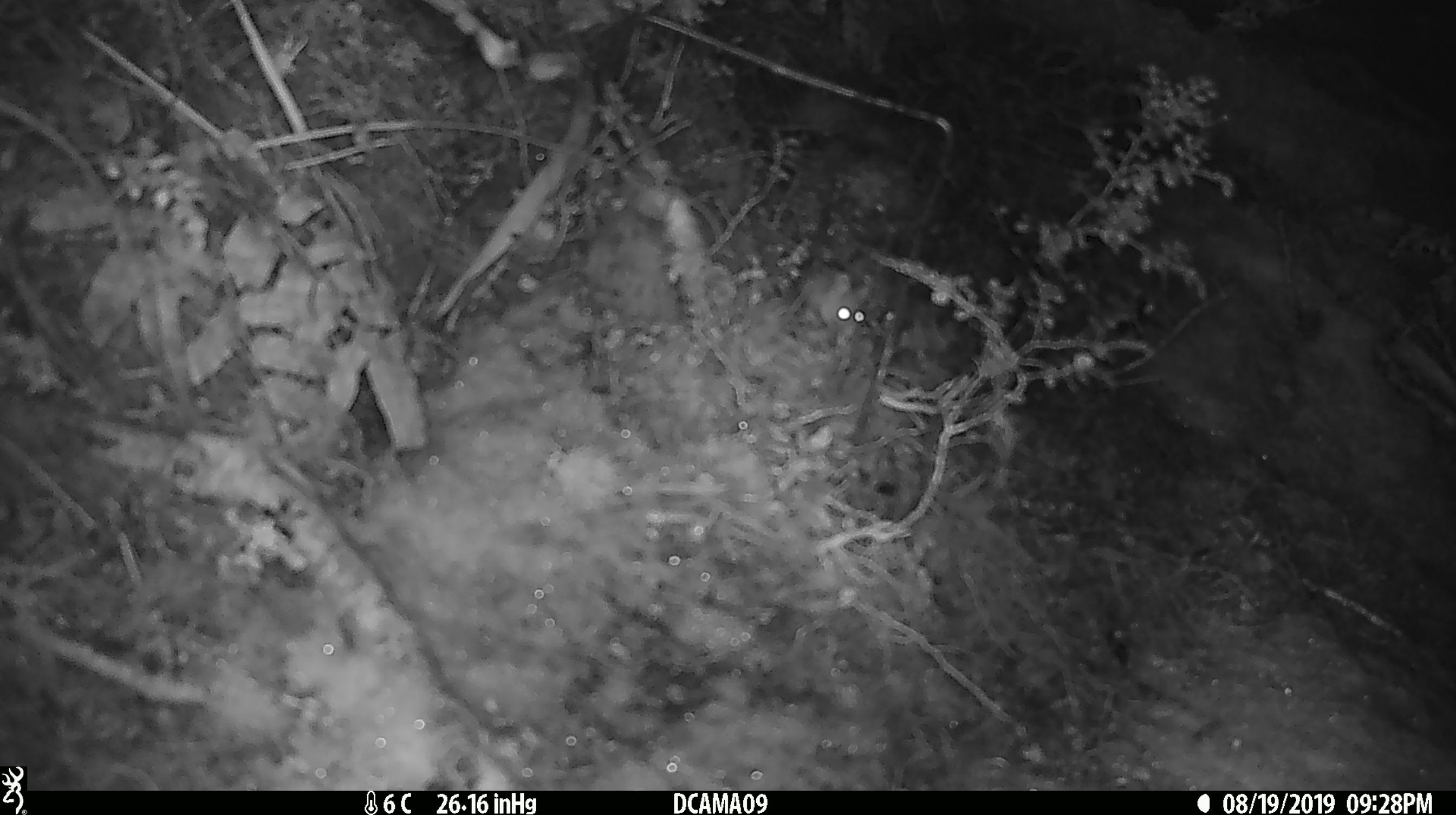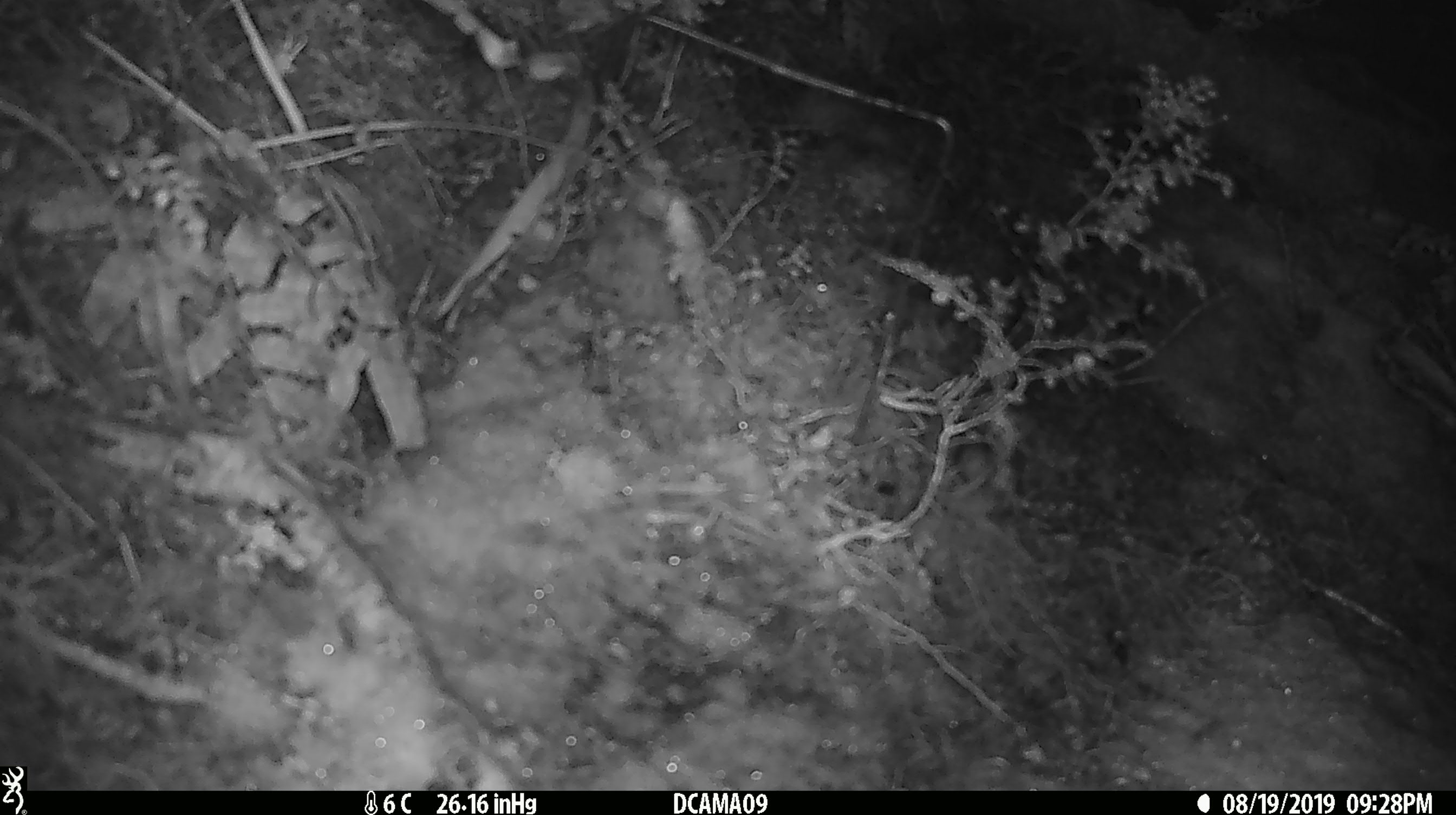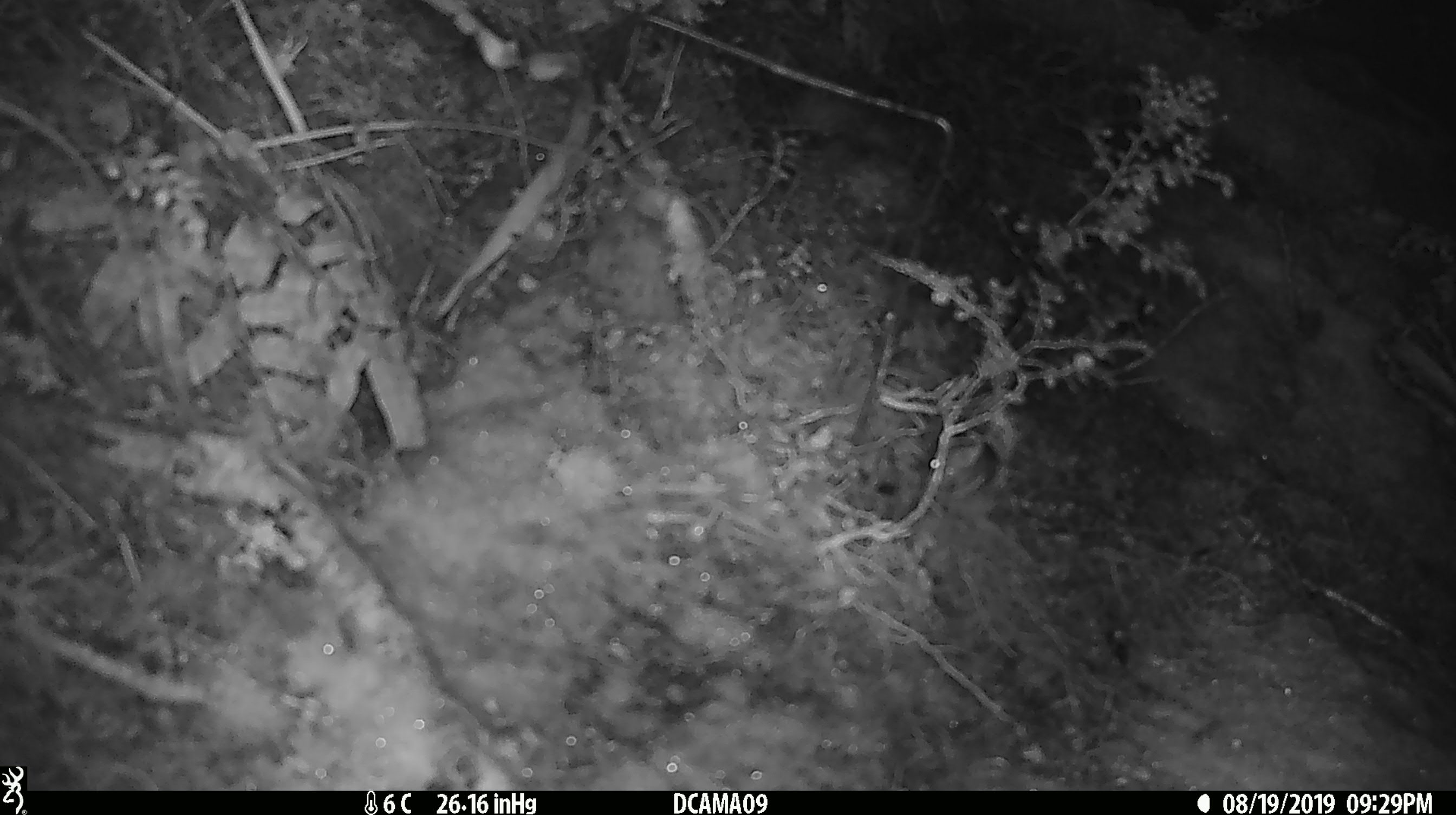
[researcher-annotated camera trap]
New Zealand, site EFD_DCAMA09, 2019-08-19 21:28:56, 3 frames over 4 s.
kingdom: Animalia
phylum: Chordata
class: Mammalia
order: Rodentia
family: Muridae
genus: Mus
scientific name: Mus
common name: mouse